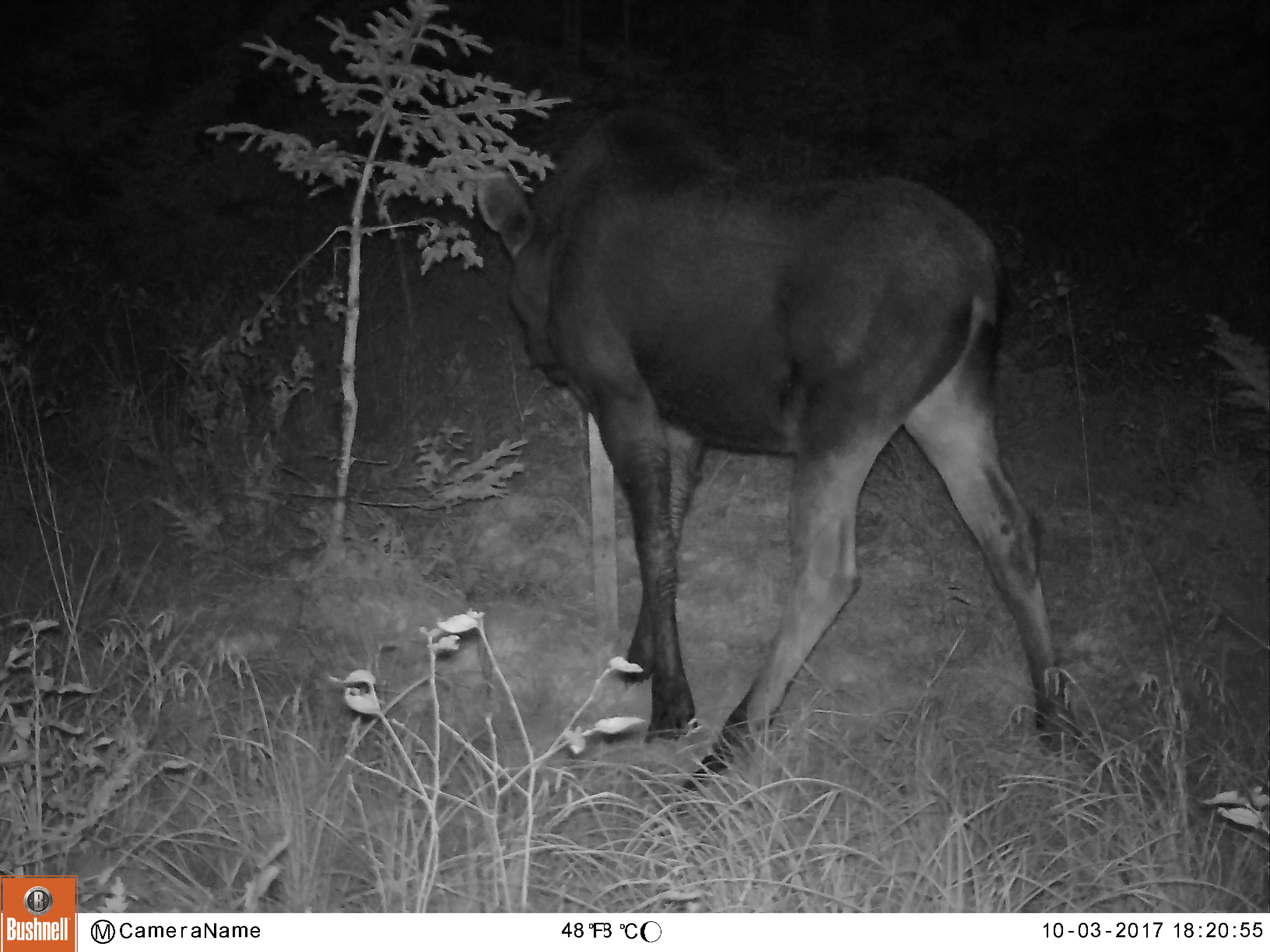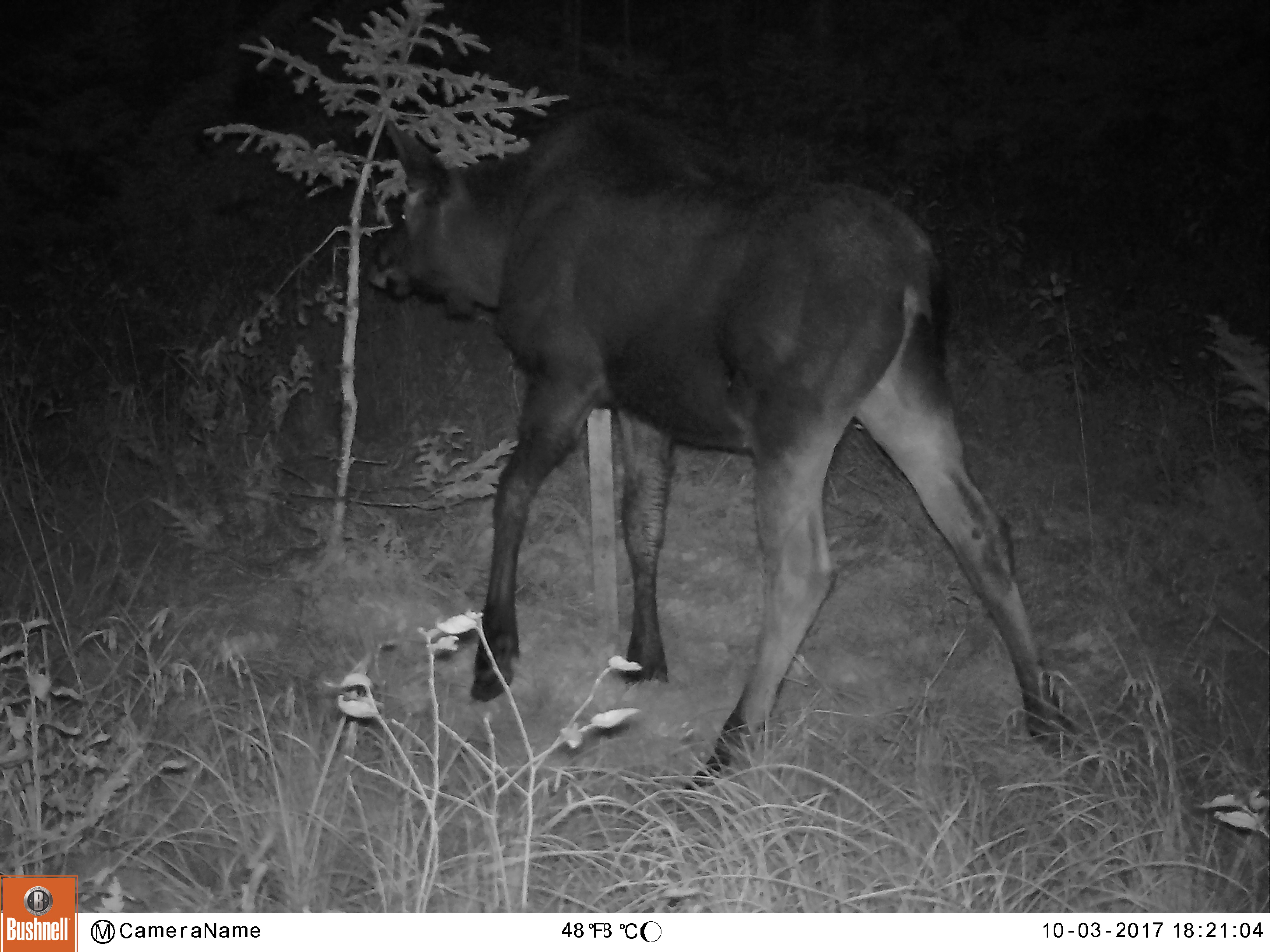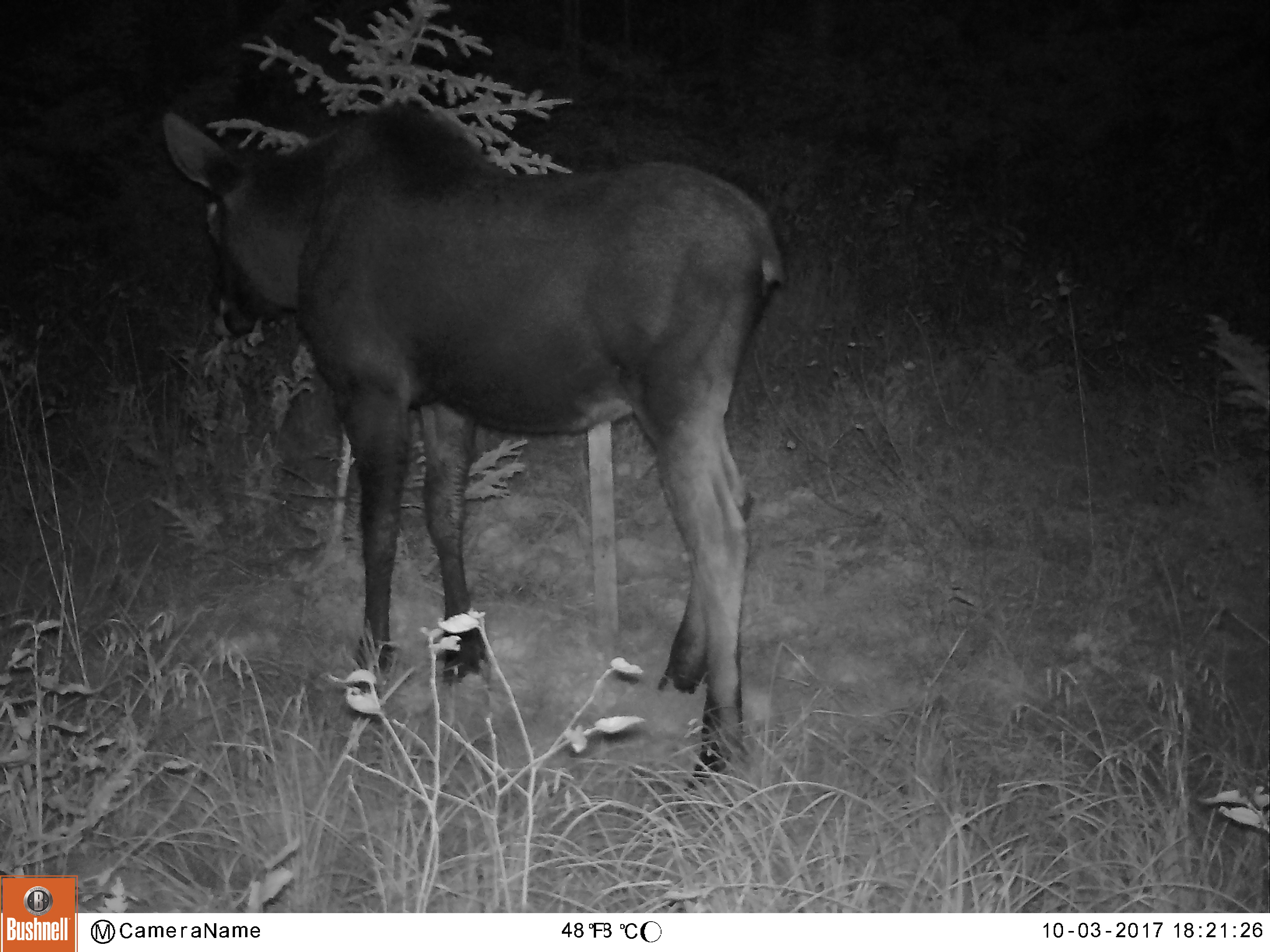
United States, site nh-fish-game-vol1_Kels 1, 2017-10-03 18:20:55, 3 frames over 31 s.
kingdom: Animalia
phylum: Chordata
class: Mammalia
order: Artiodactyla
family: Cervidae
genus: Alces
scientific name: Alces alces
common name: moose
Moose (Alces alces).